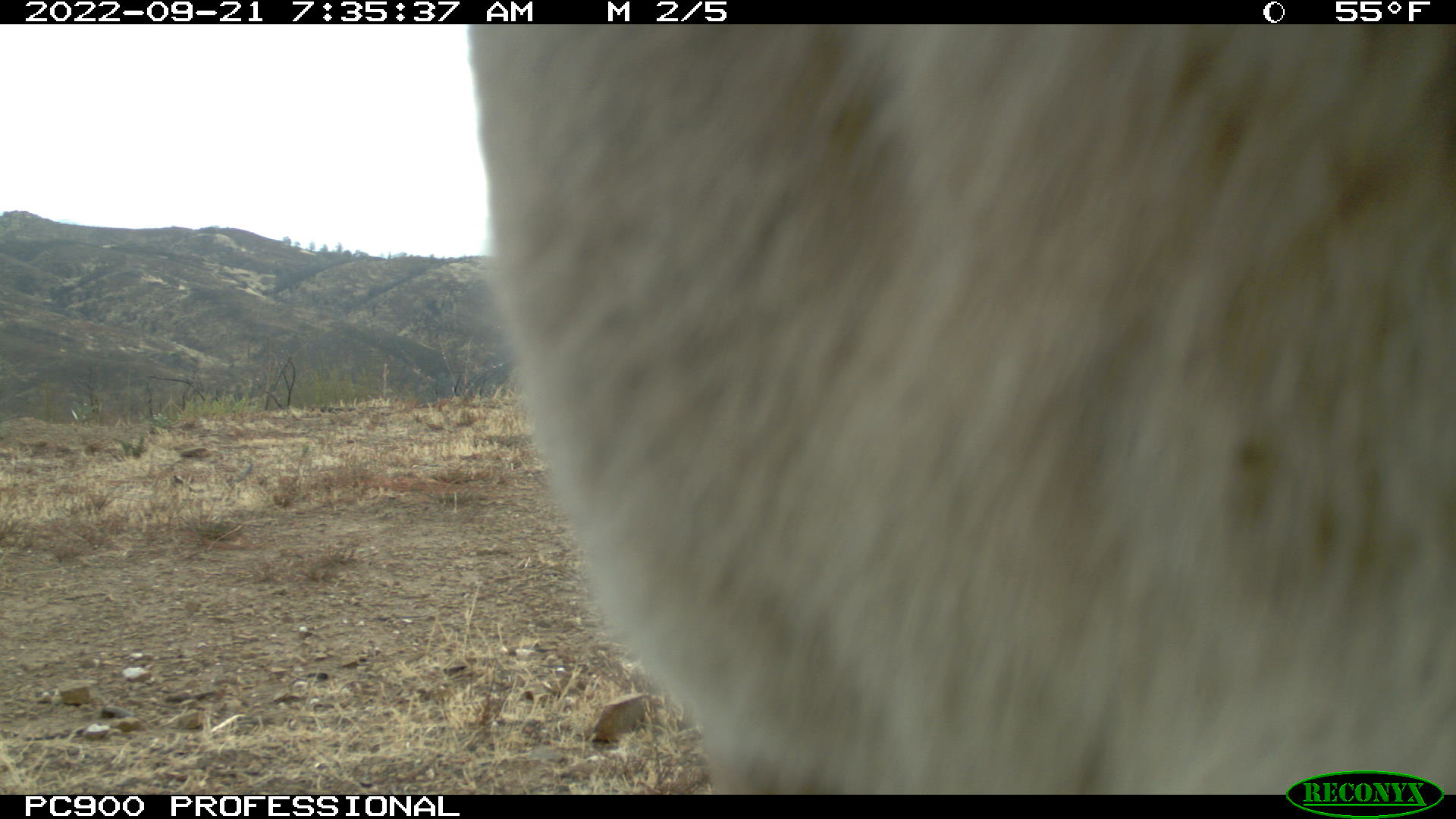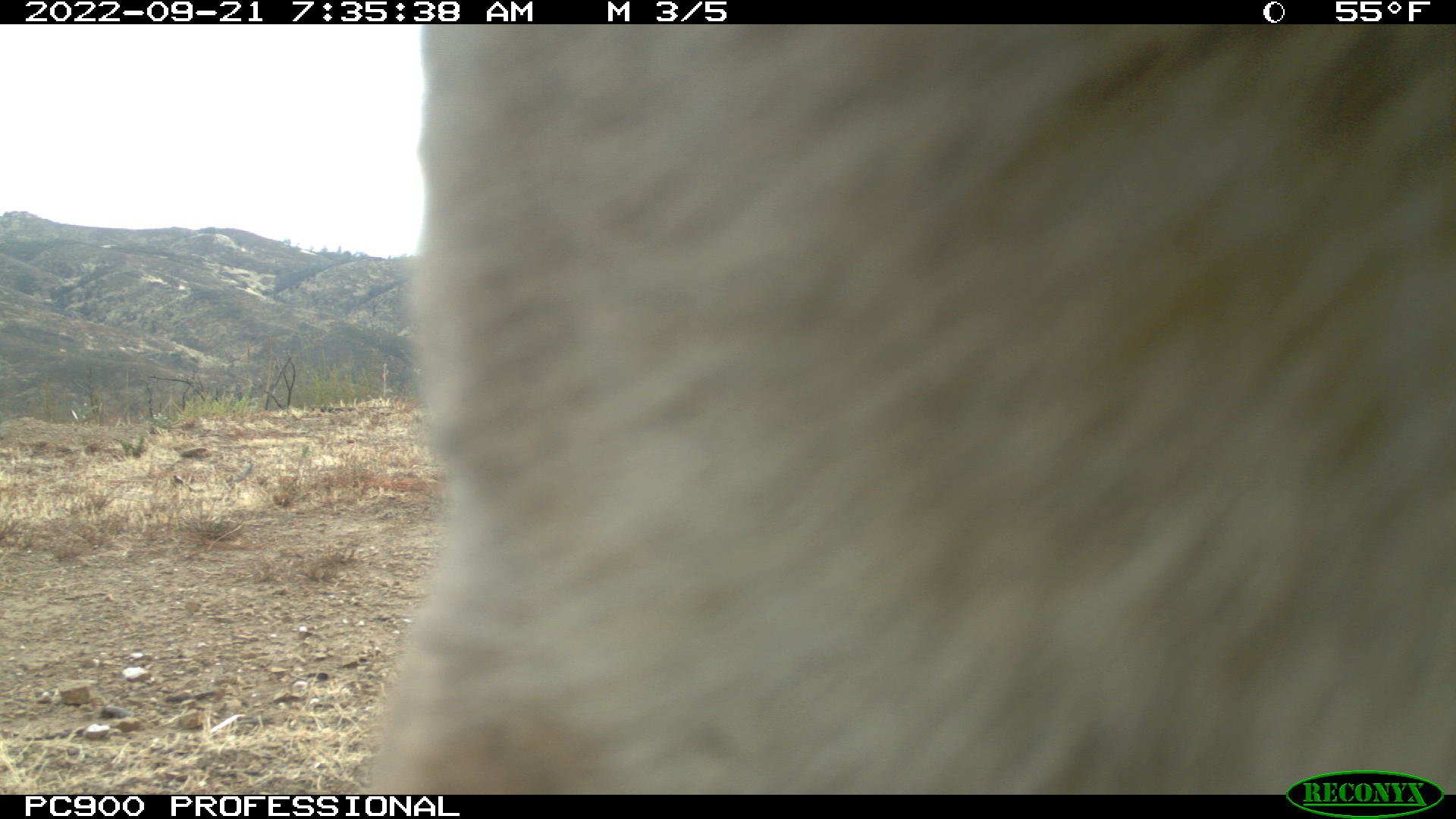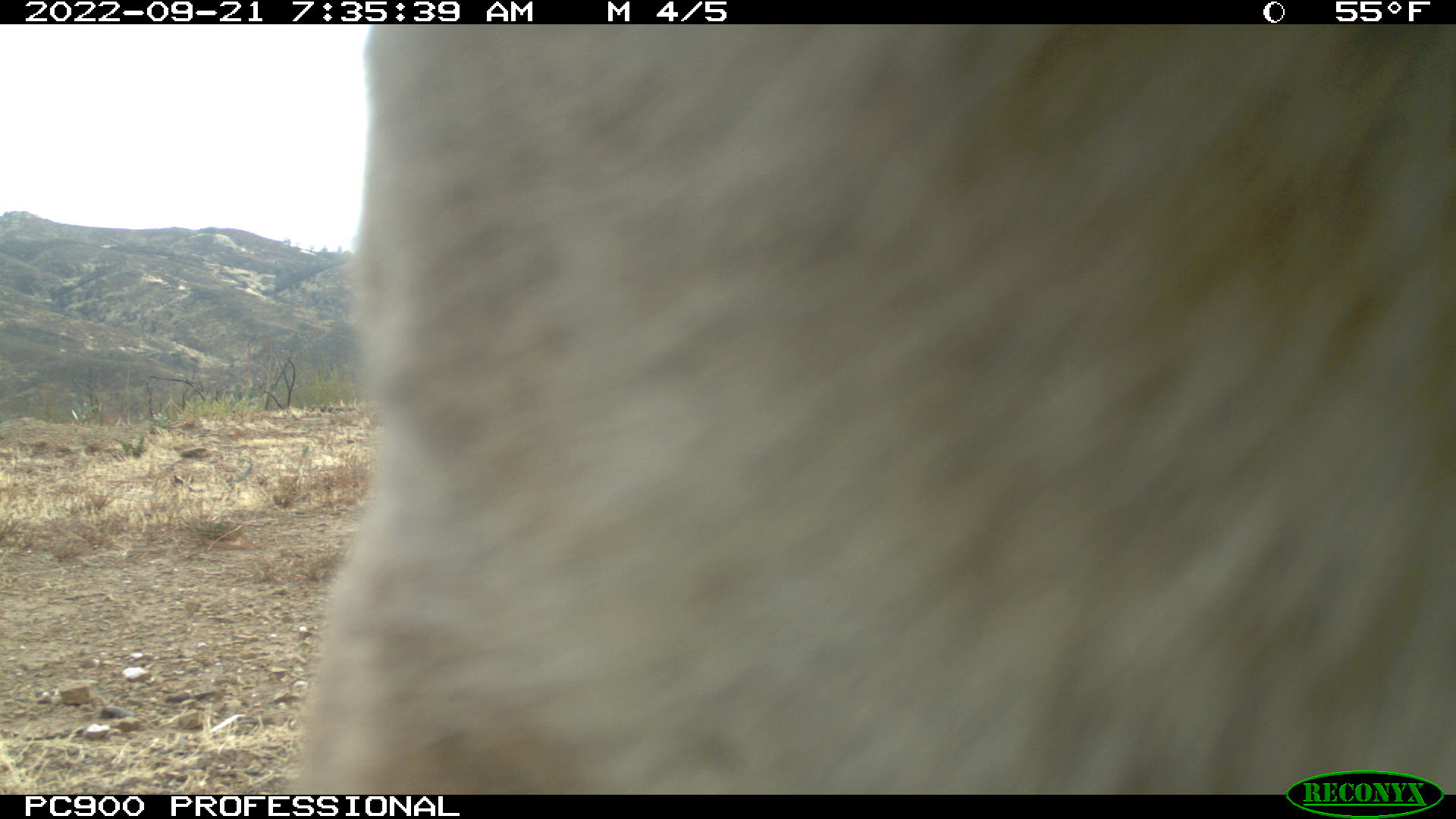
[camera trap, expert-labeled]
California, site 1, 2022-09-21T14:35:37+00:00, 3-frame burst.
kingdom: Animalia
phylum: Chordata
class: Mammalia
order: Carnivora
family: Felidae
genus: Puma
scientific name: Puma concolor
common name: puma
Puma (Puma concolor).